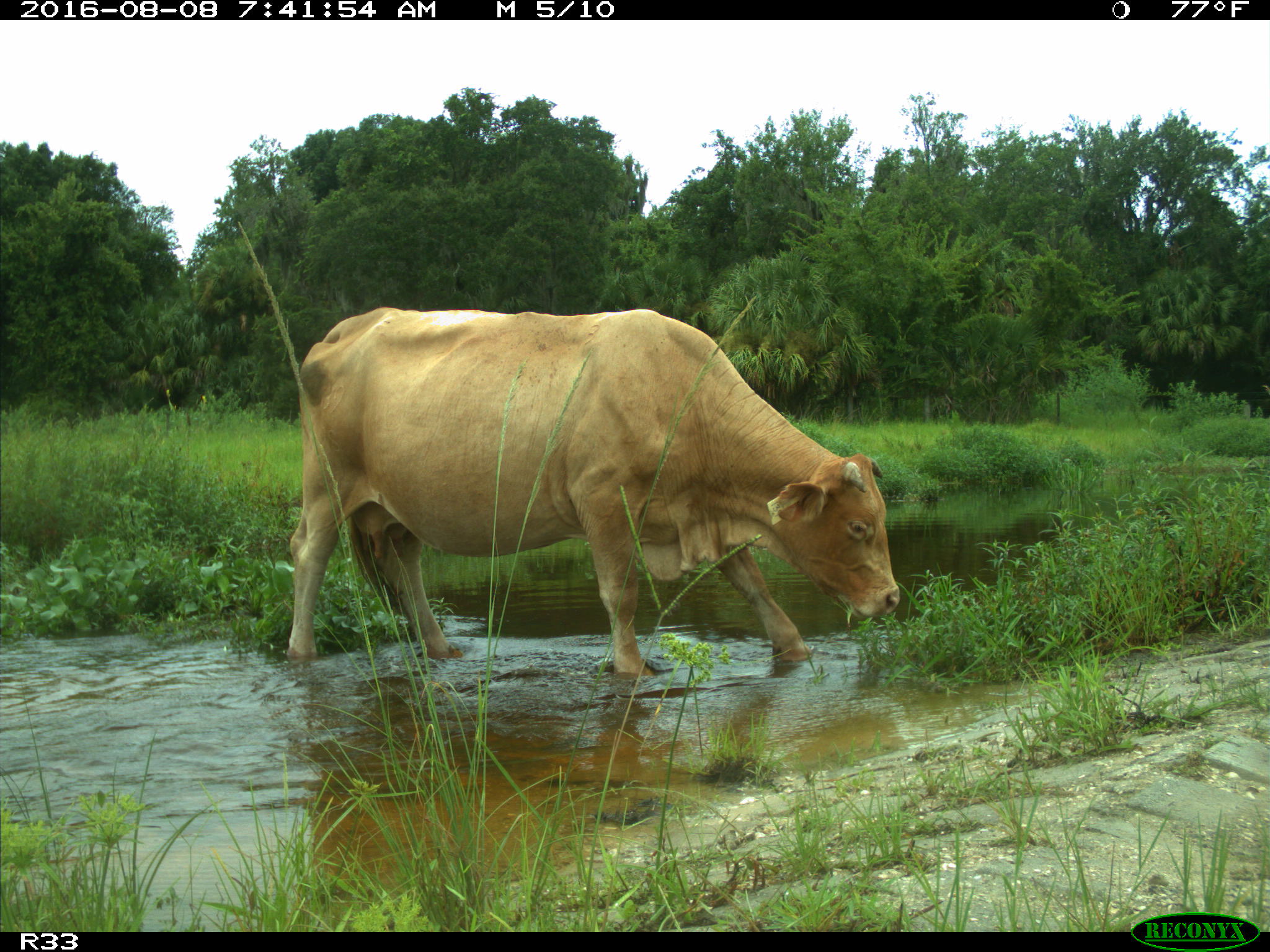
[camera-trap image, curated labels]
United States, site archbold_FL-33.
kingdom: Animalia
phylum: Chordata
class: Mammalia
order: Artiodactyla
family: Bovidae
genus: Bos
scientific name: Bos taurus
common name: domestic cow